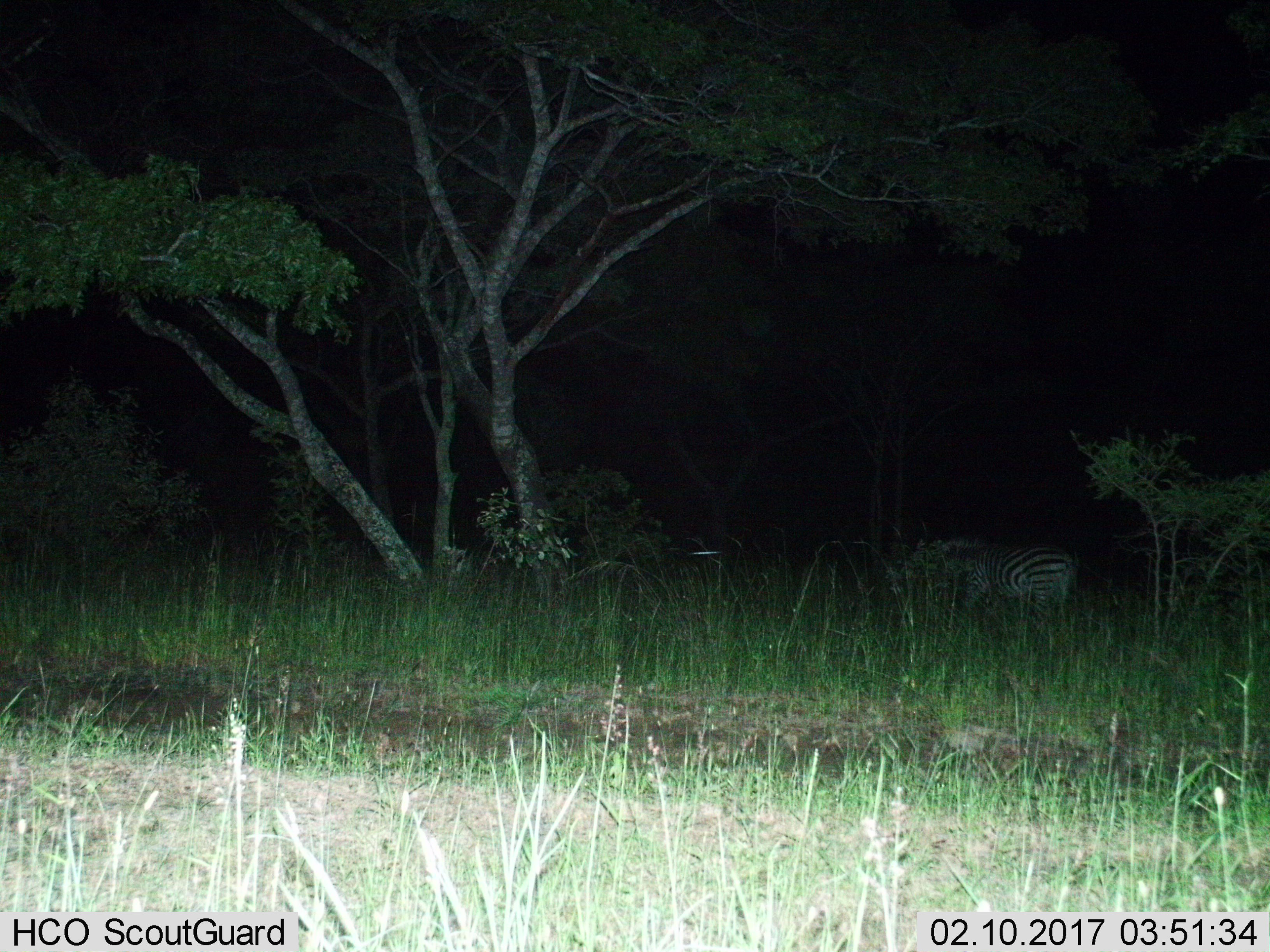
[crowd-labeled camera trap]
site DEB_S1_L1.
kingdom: Animalia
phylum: Chordata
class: Mammalia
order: Perissodactyla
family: Equidae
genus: Equus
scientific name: Equus quagga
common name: plains zebra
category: zebraplains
Zebraplains (plains zebra) (Equus quagga), count 1. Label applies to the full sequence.